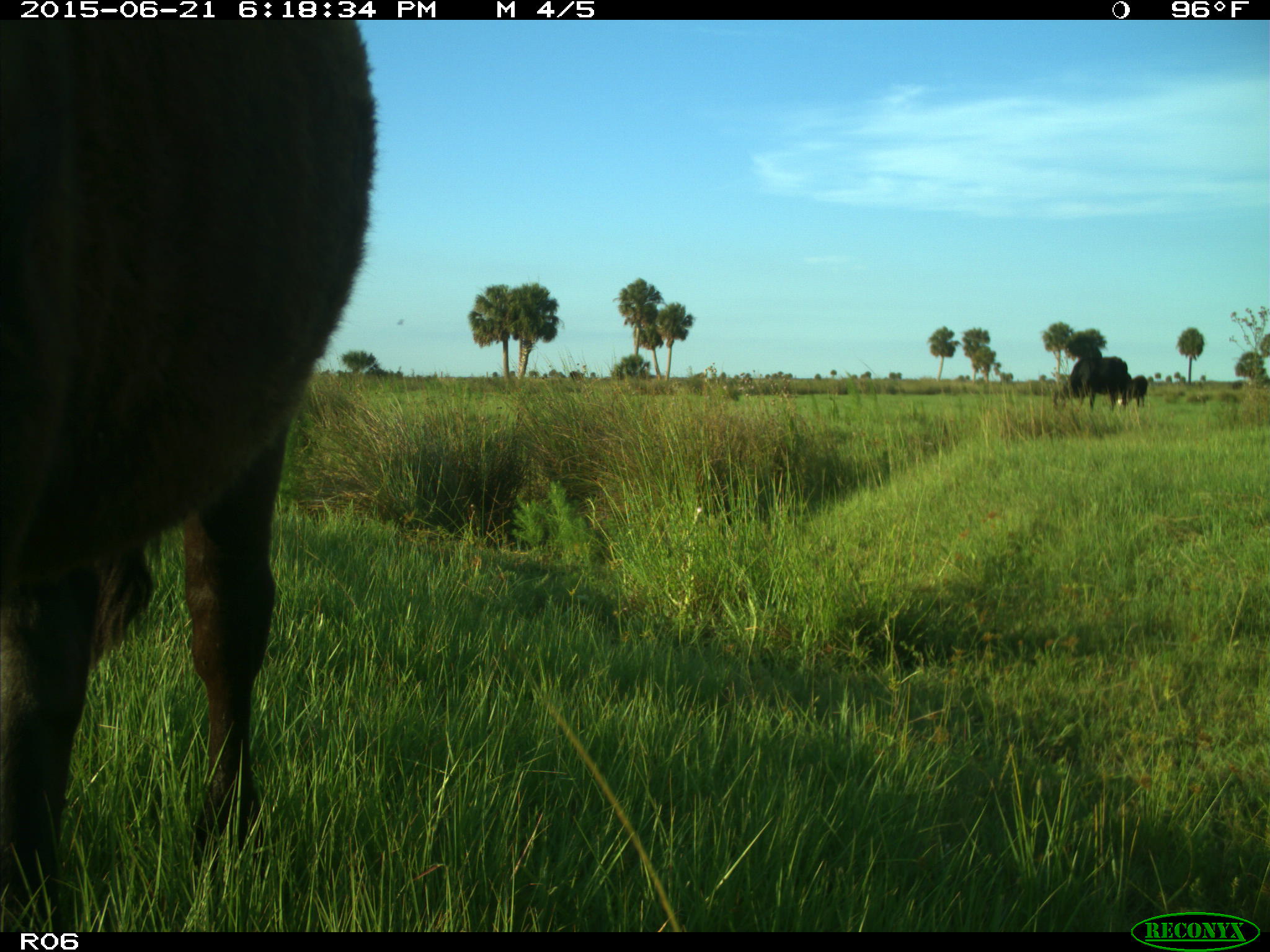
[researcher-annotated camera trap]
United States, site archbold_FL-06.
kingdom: Animalia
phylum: Chordata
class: Mammalia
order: Artiodactyla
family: Bovidae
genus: Bos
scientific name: Bos taurus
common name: domestic cow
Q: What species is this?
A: Bos taurus (domestic cow).